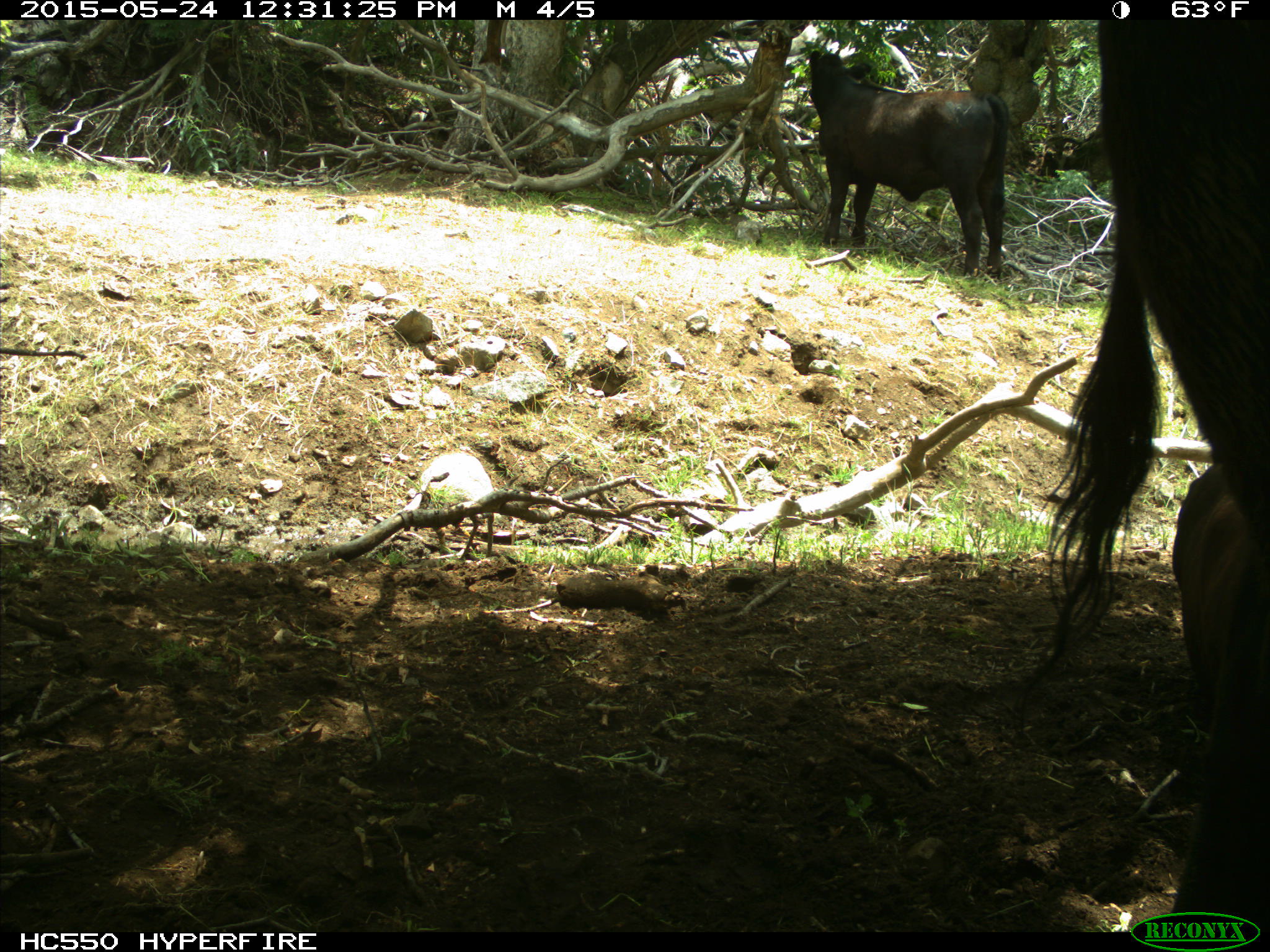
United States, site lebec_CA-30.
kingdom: Animalia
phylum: Chordata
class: Mammalia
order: Artiodactyla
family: Bovidae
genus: Bos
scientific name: Bos taurus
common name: domestic cow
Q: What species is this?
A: Bos taurus (domestic cow).